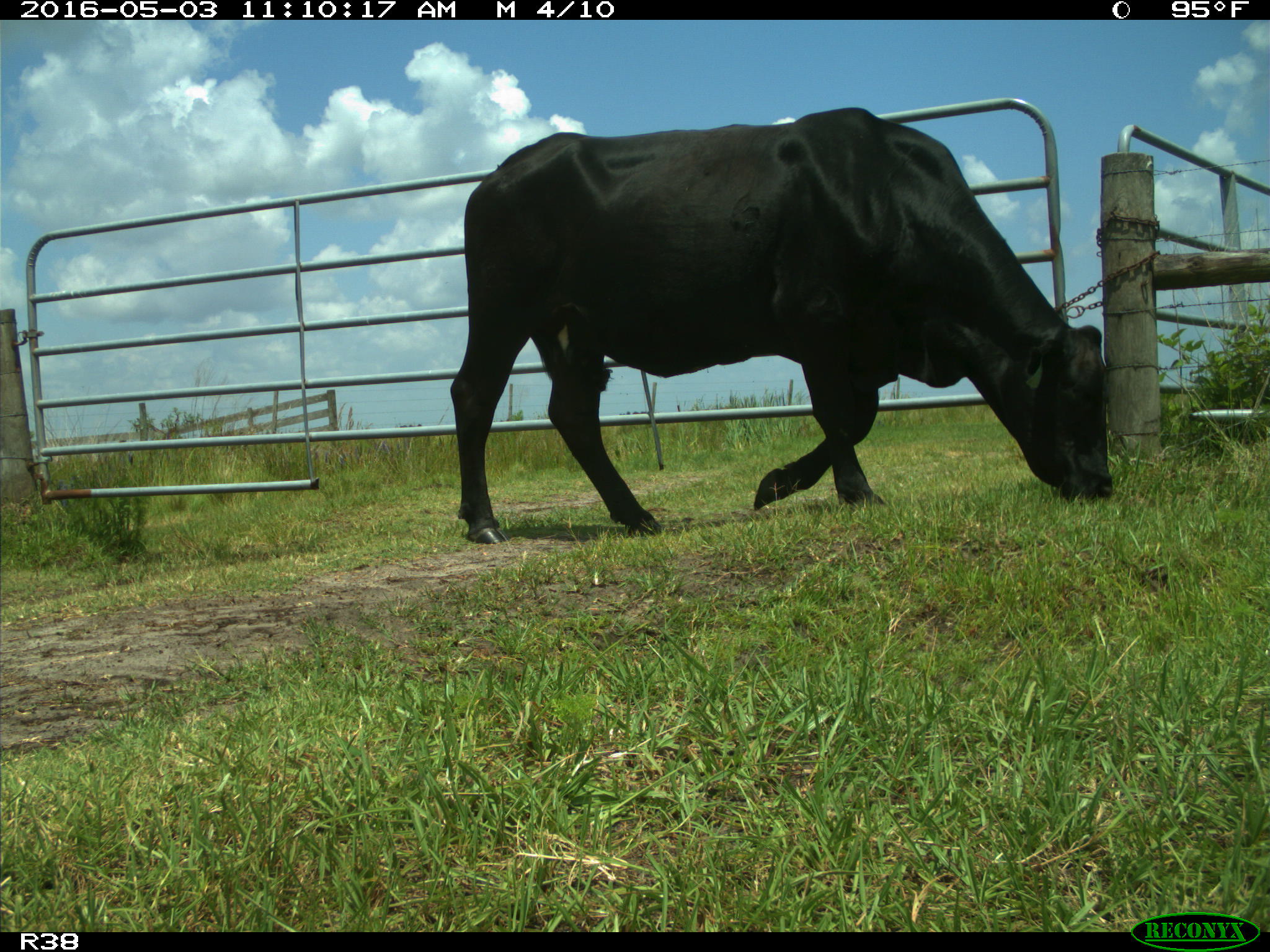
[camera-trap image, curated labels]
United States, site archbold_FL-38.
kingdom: Animalia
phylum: Chordata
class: Mammalia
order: Artiodactyla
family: Bovidae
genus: Bos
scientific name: Bos taurus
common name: domestic cow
Bos taurus (domestic cow).